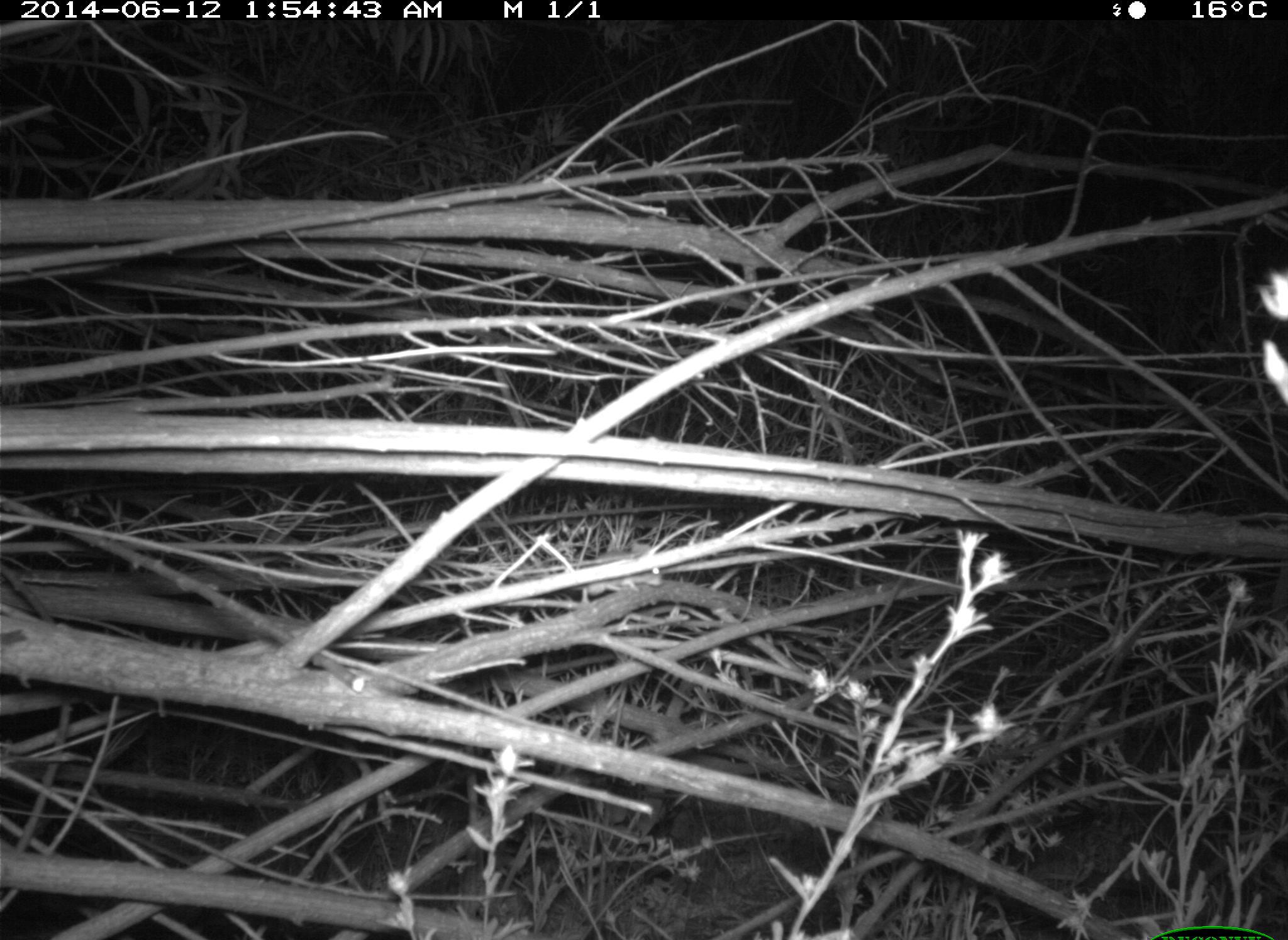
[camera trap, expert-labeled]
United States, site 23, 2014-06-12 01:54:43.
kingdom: Animalia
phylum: Chordata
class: Mammalia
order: Rodentia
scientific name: Rodentia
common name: rodent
Rodent (Rodentia).